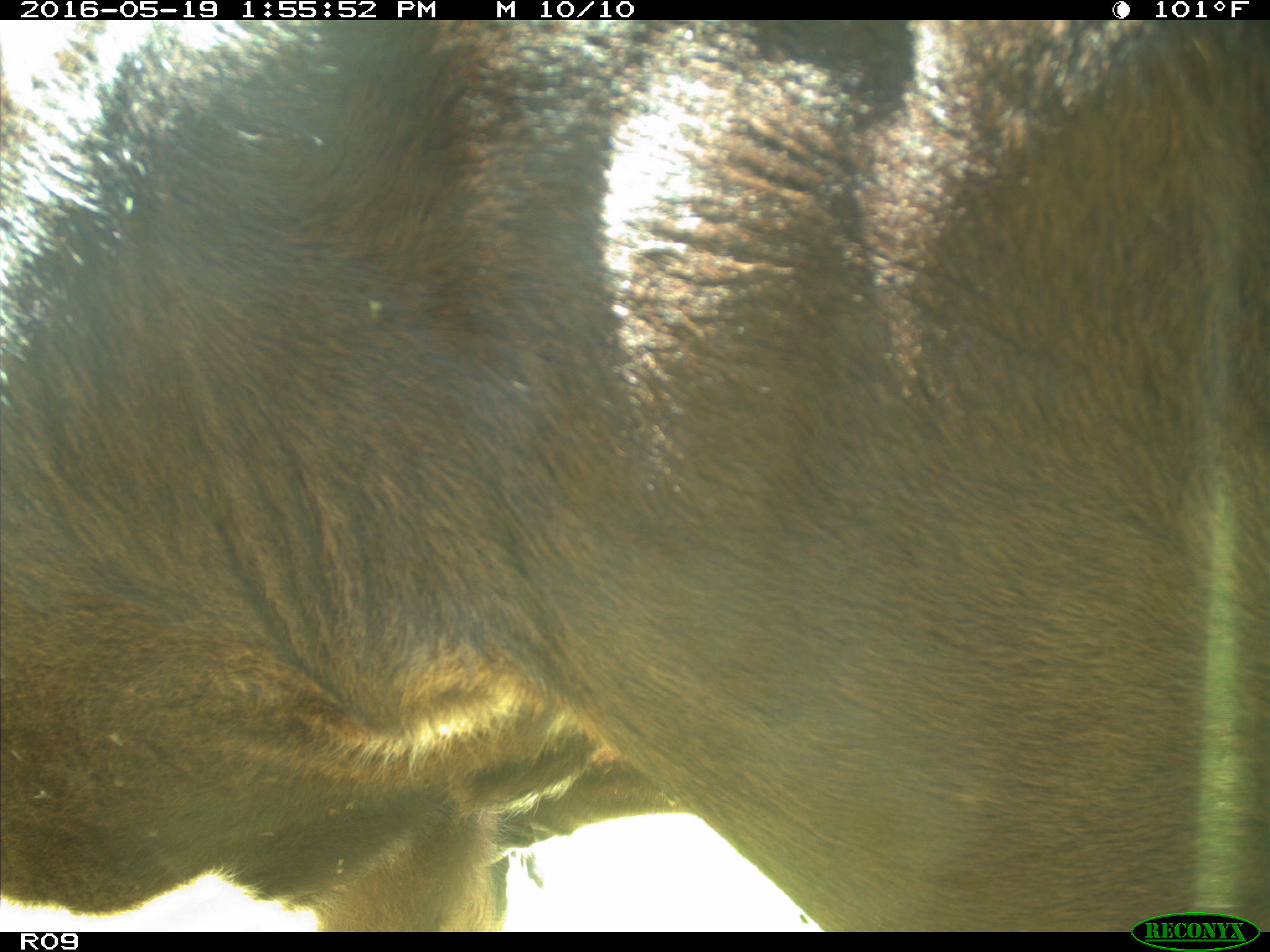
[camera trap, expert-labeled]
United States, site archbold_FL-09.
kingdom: Animalia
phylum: Chordata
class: Mammalia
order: Artiodactyla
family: Bovidae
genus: Bos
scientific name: Bos taurus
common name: domestic cow